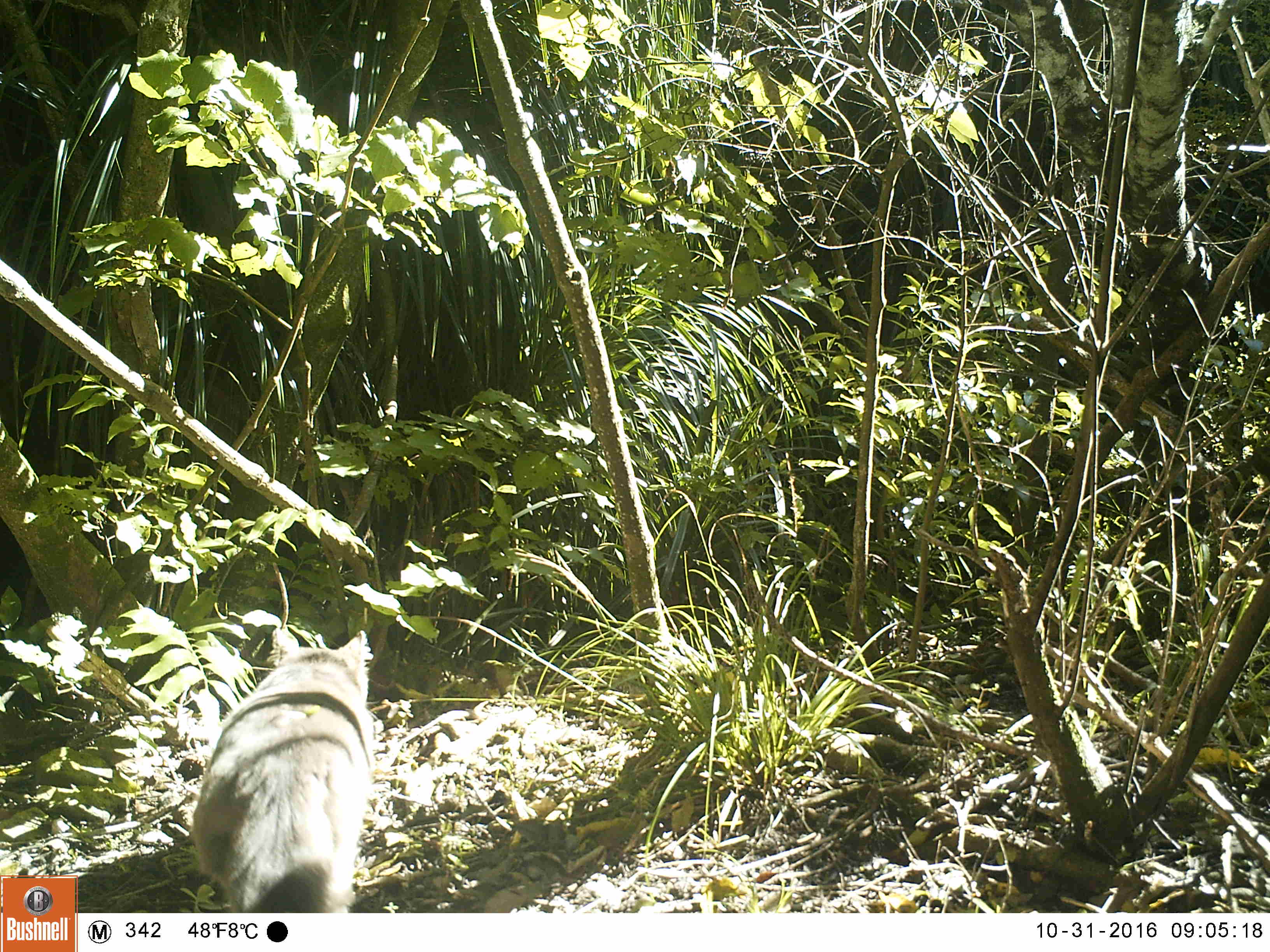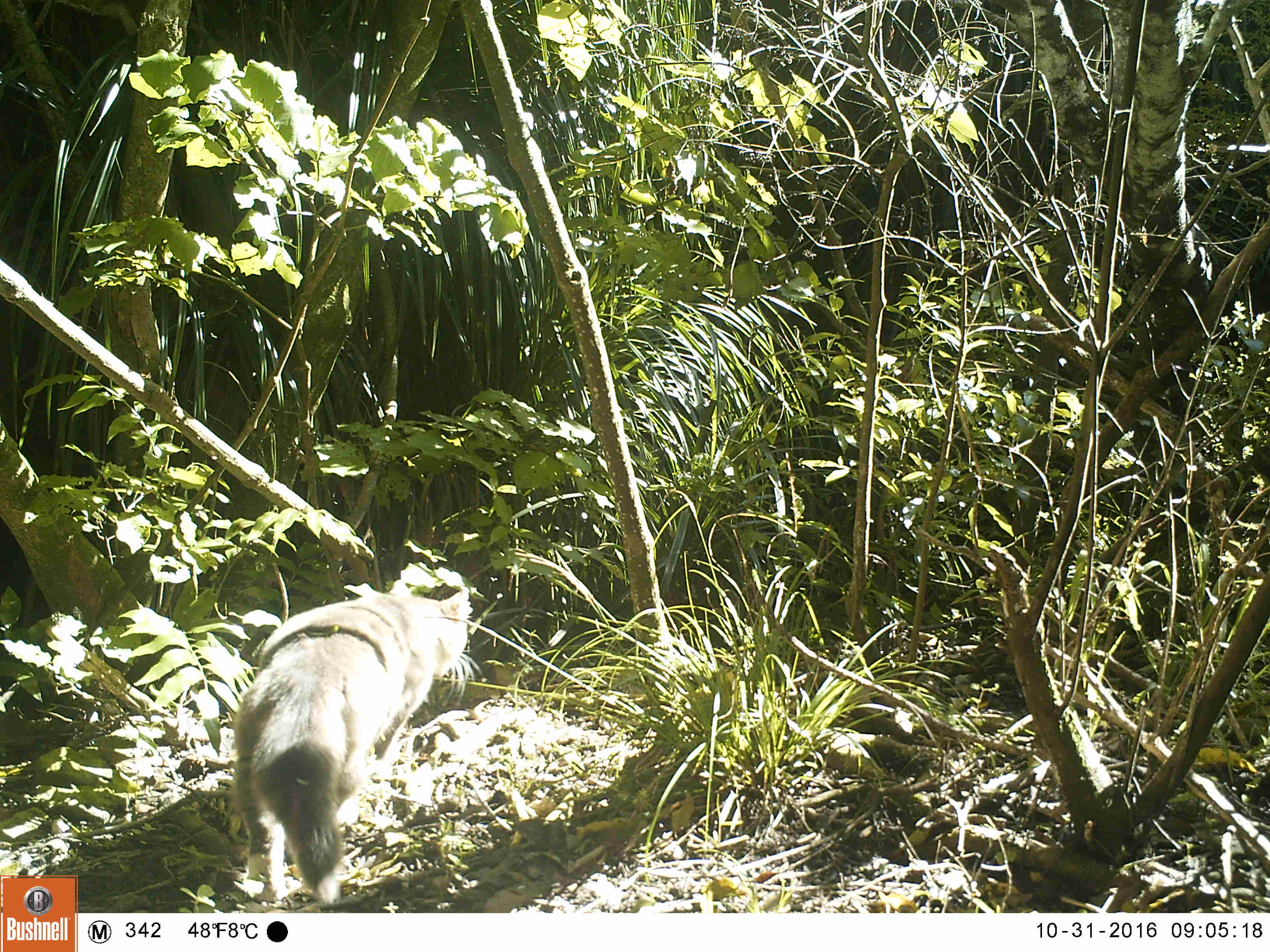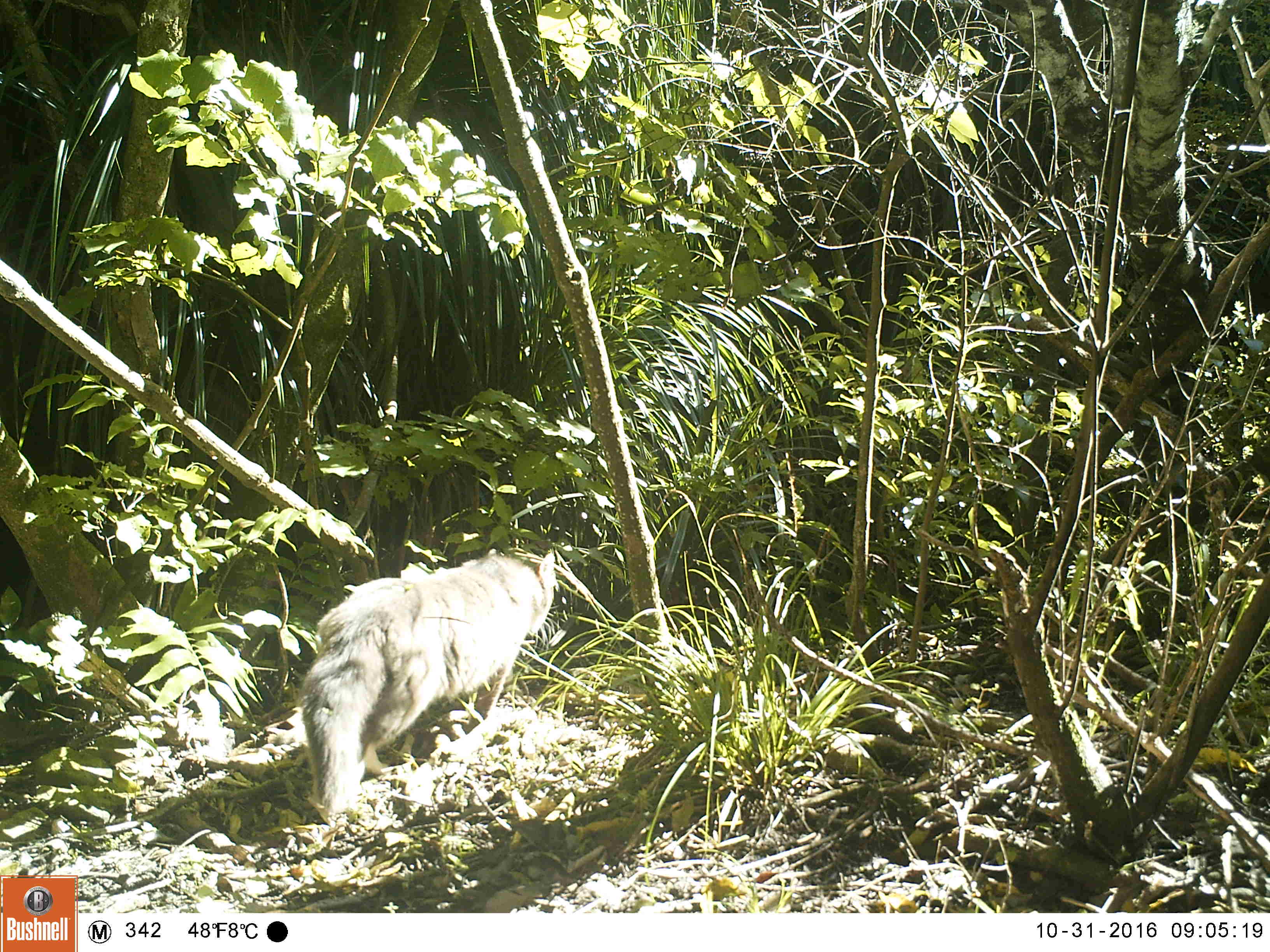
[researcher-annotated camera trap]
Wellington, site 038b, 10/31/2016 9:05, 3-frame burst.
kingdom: Animalia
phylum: Chordata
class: Mammalia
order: Carnivora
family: Felidae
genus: Felis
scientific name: Felis catus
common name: cat